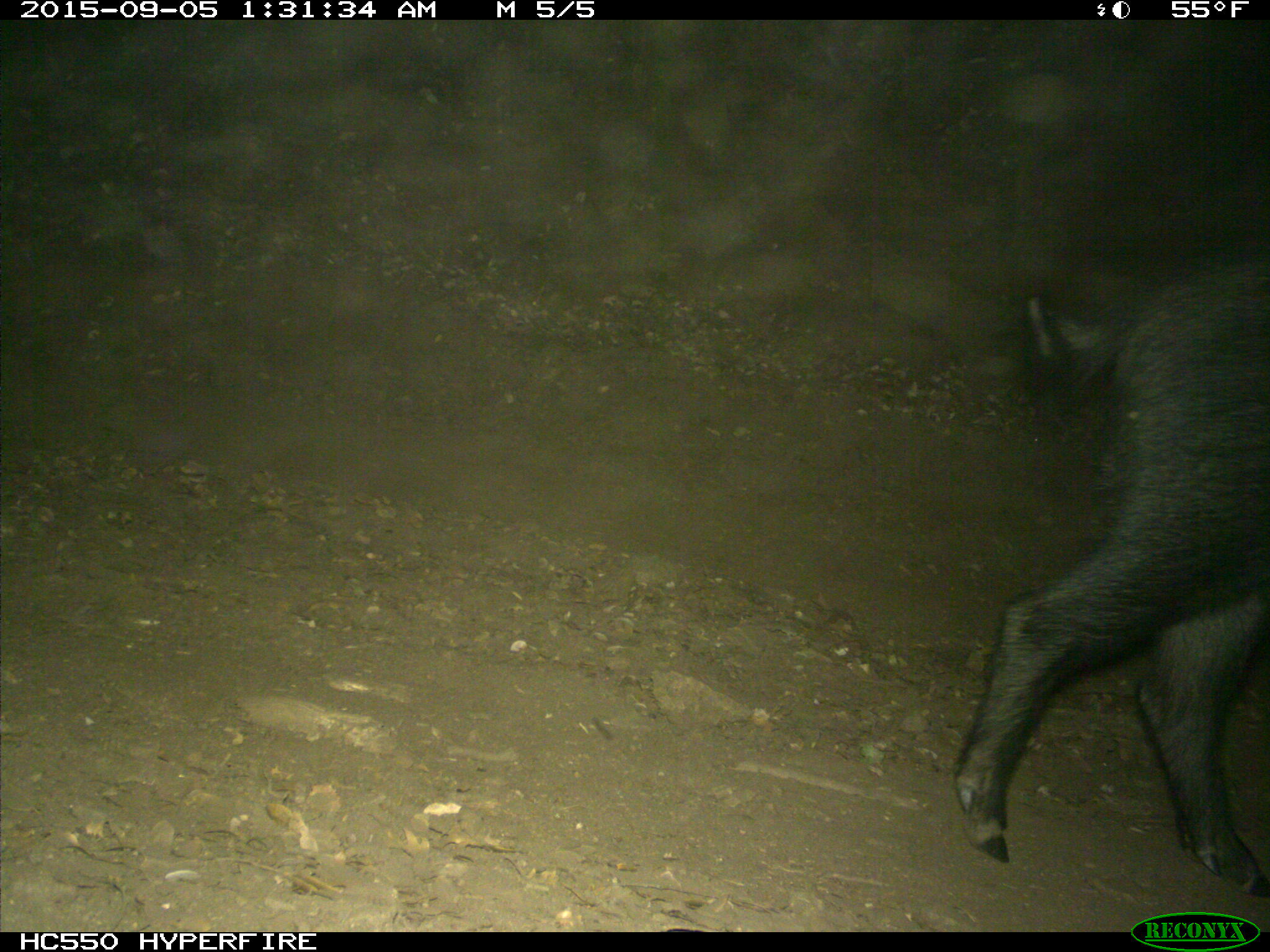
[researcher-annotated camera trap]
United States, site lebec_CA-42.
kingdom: Animalia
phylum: Chordata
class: Mammalia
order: Artiodactyla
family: Suidae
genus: Sus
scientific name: Sus scrofa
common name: wild boar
Sus scrofa (wild boar).